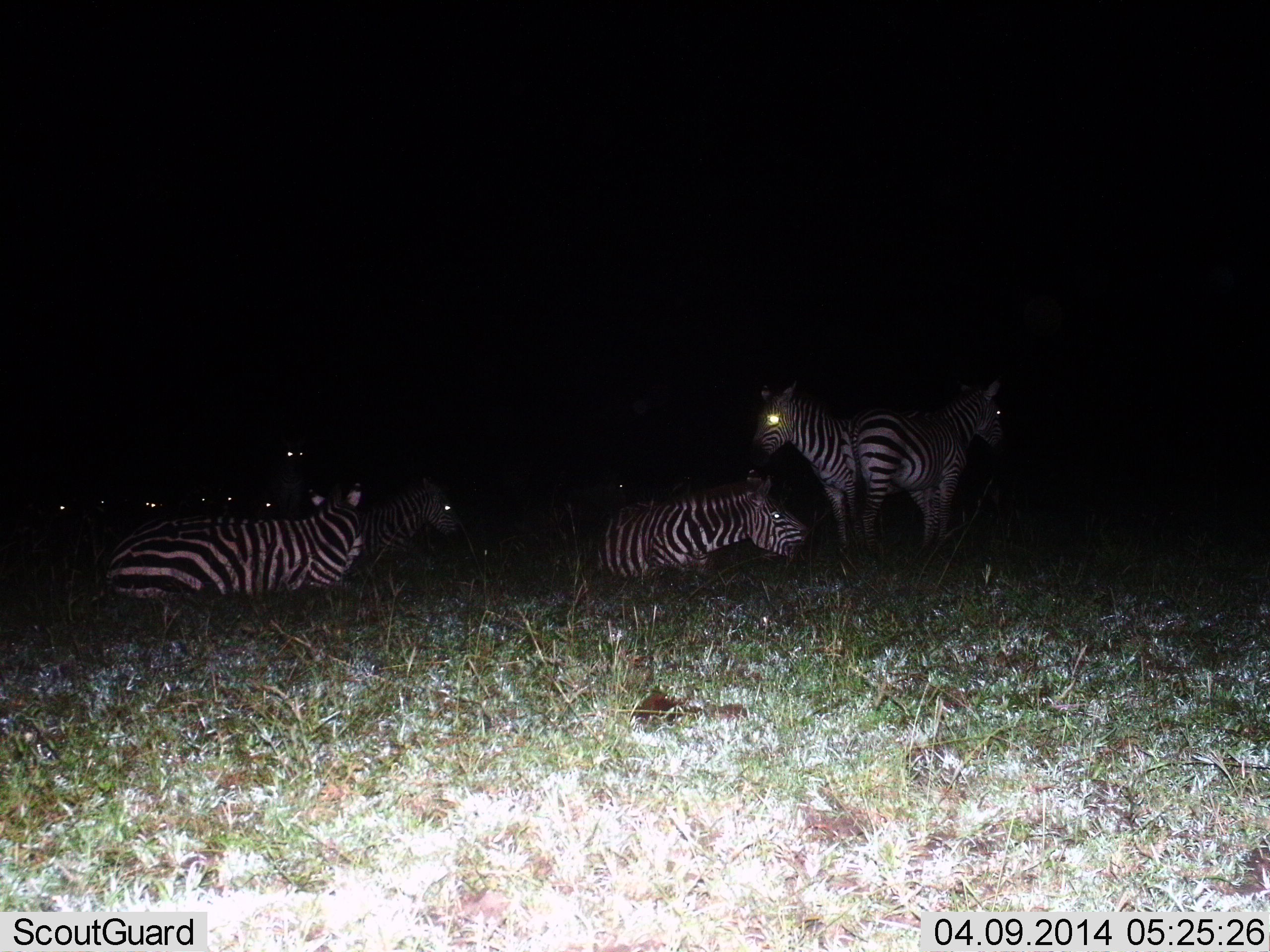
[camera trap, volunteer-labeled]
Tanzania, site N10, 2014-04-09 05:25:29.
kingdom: Animalia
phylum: Chordata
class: Mammalia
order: Perissodactyla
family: Equidae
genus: Equus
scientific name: Equus quagga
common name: plains zebra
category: zebra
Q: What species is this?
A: Zebra (plains zebra) (Equus quagga).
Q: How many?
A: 11-50.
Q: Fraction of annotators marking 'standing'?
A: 70%.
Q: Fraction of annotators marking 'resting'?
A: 100%.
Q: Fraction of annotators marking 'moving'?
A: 10%.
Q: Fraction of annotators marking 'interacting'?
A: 10%.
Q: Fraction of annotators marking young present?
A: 0%.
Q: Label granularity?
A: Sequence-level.